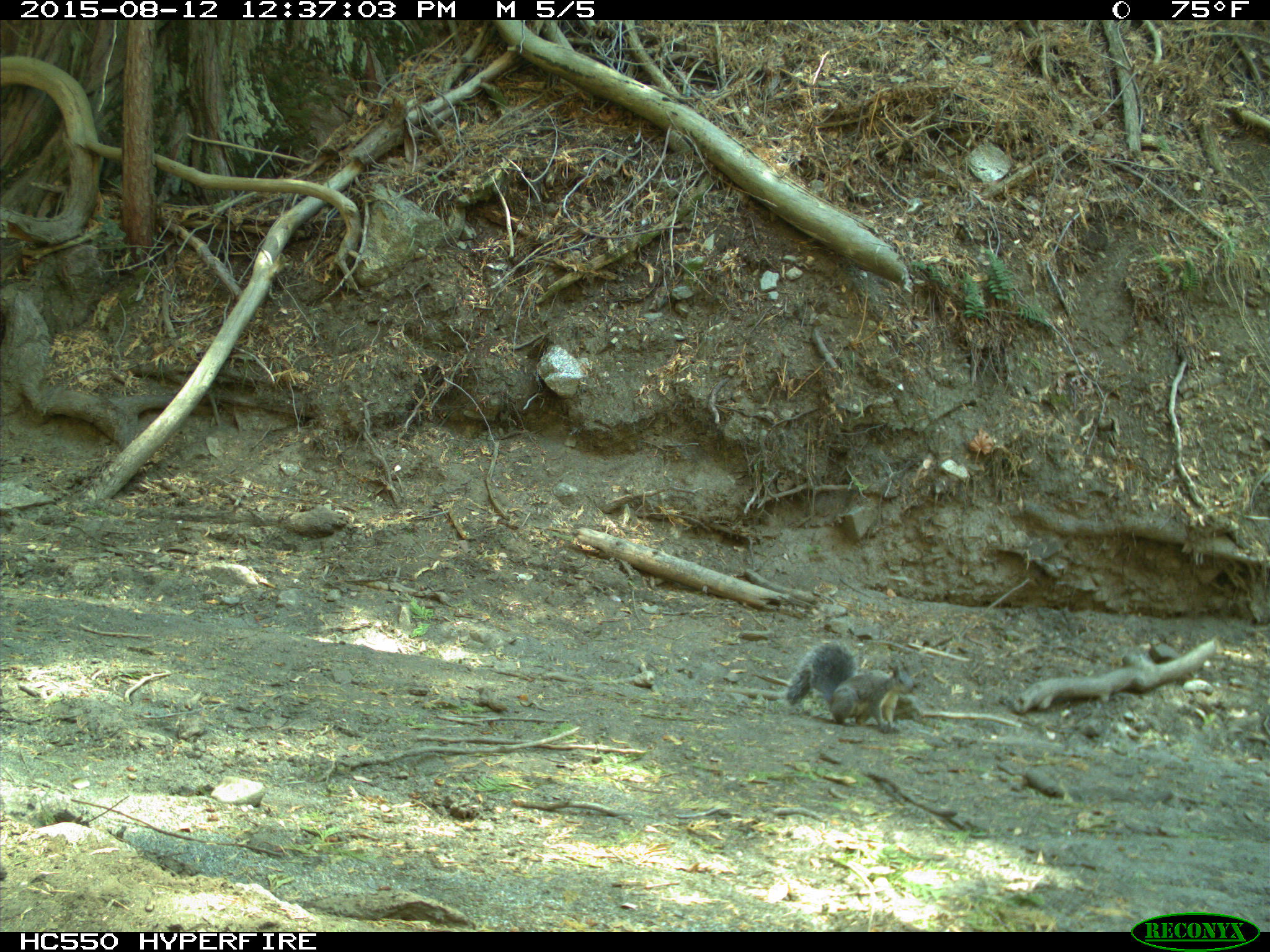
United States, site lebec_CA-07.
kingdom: Animalia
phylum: Chordata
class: Mammalia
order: Rodentia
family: Sciuridae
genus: Sciurus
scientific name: Sciurus carolinensis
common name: eastern gray squirrel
Sciurus carolinensis (eastern gray squirrel).